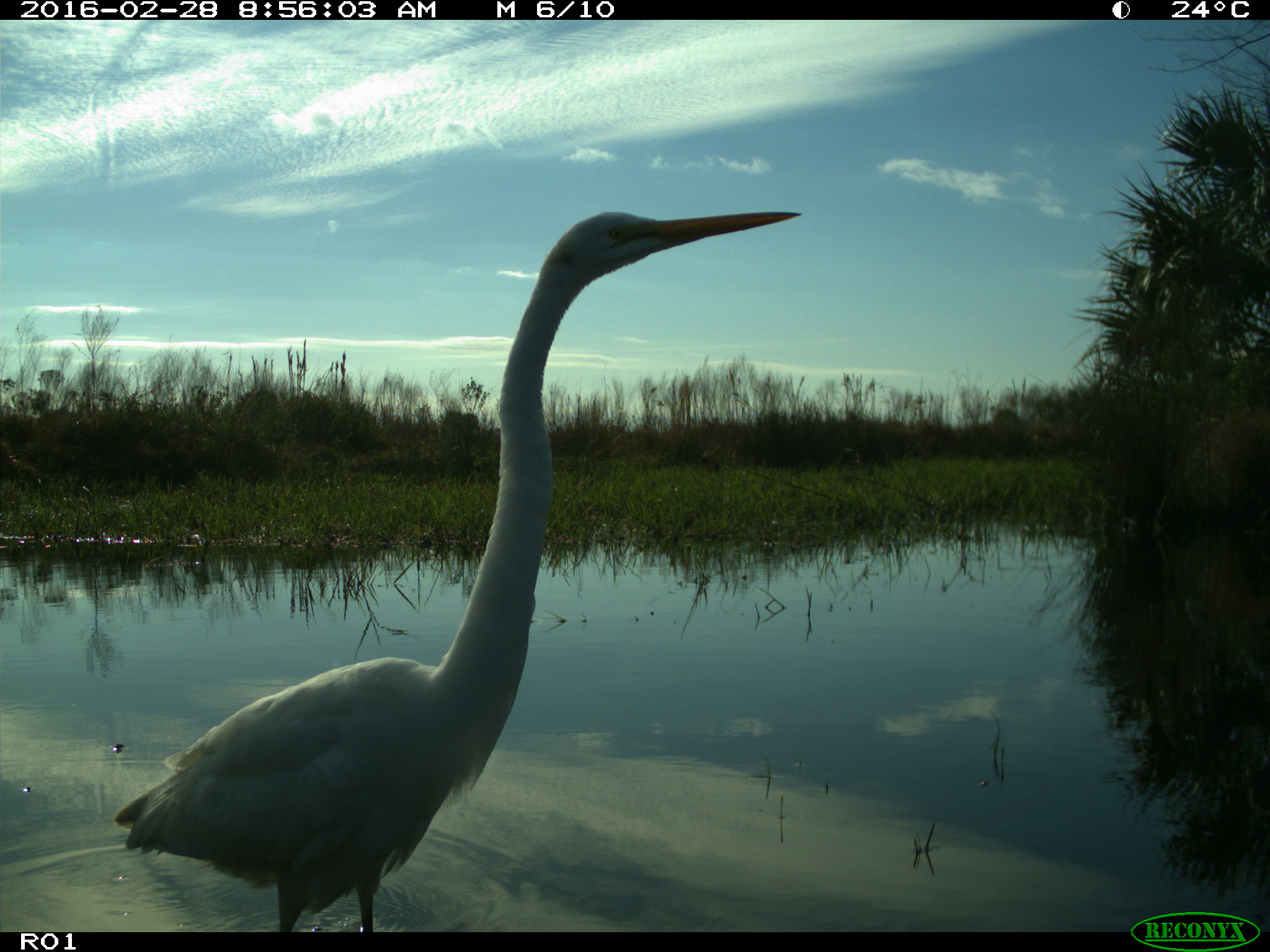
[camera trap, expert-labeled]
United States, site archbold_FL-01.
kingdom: Animalia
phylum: Chordata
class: Aves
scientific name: Aves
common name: birds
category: unidentified bird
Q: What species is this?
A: Unidentified bird (birds) (Aves).